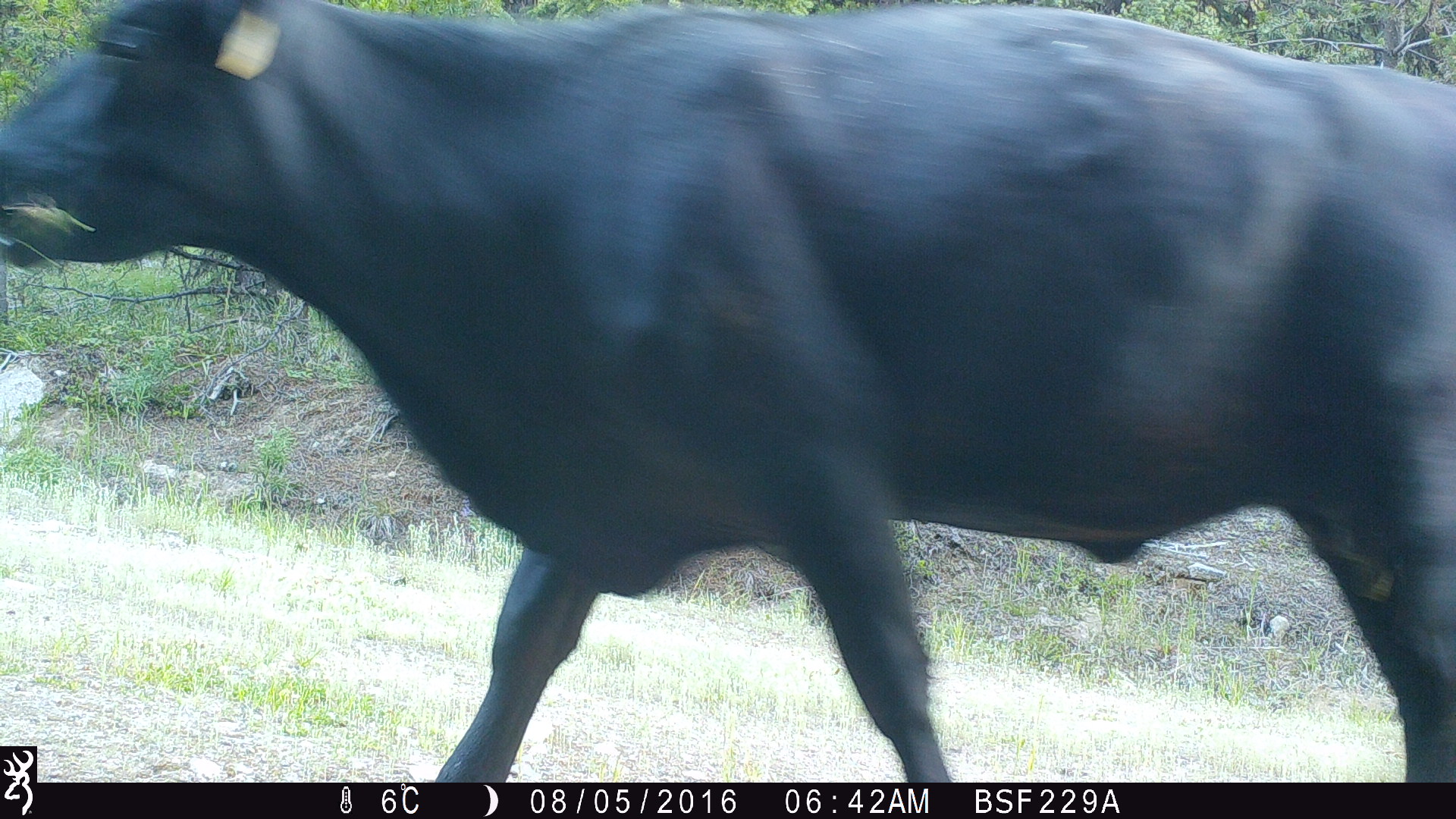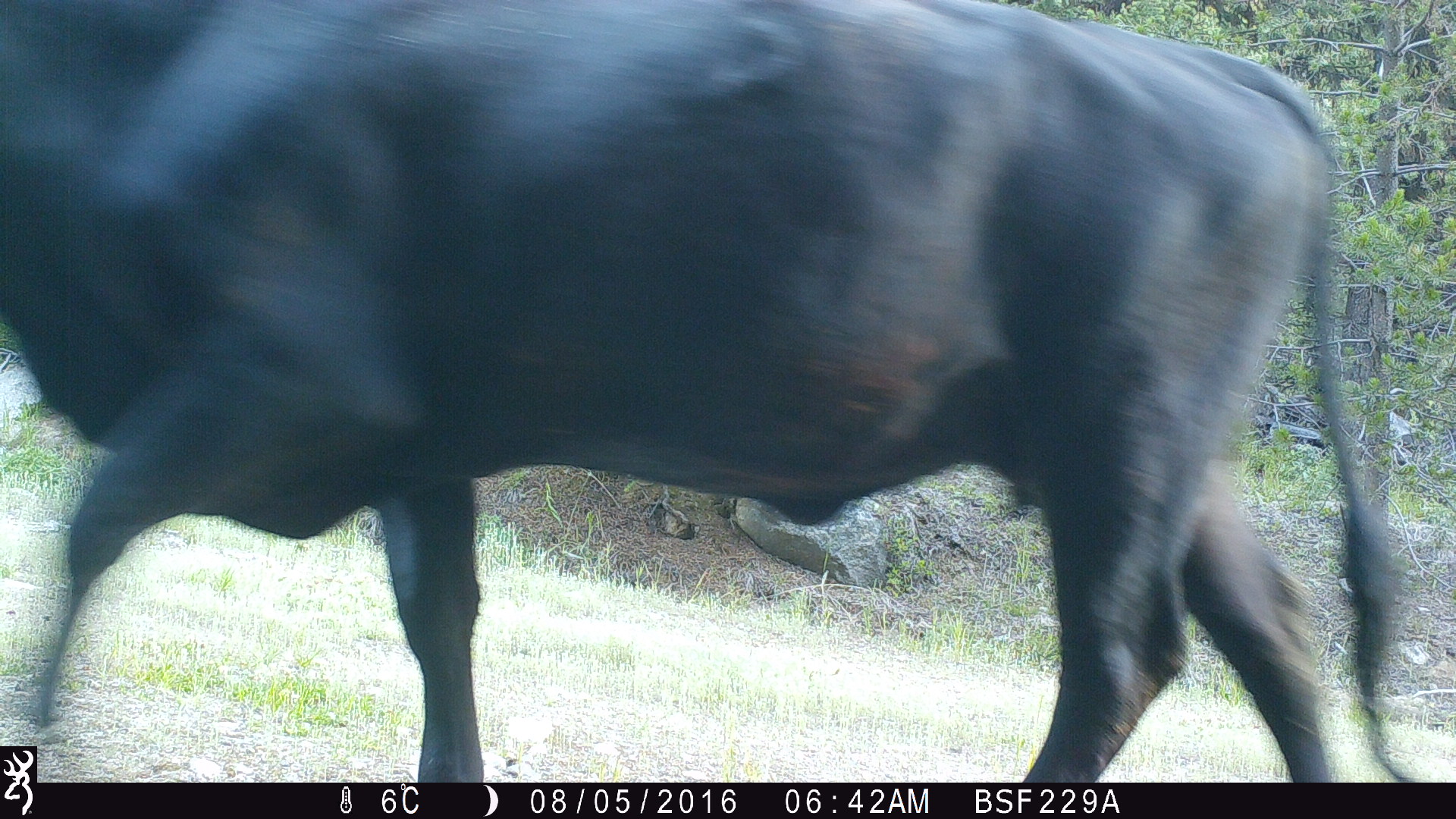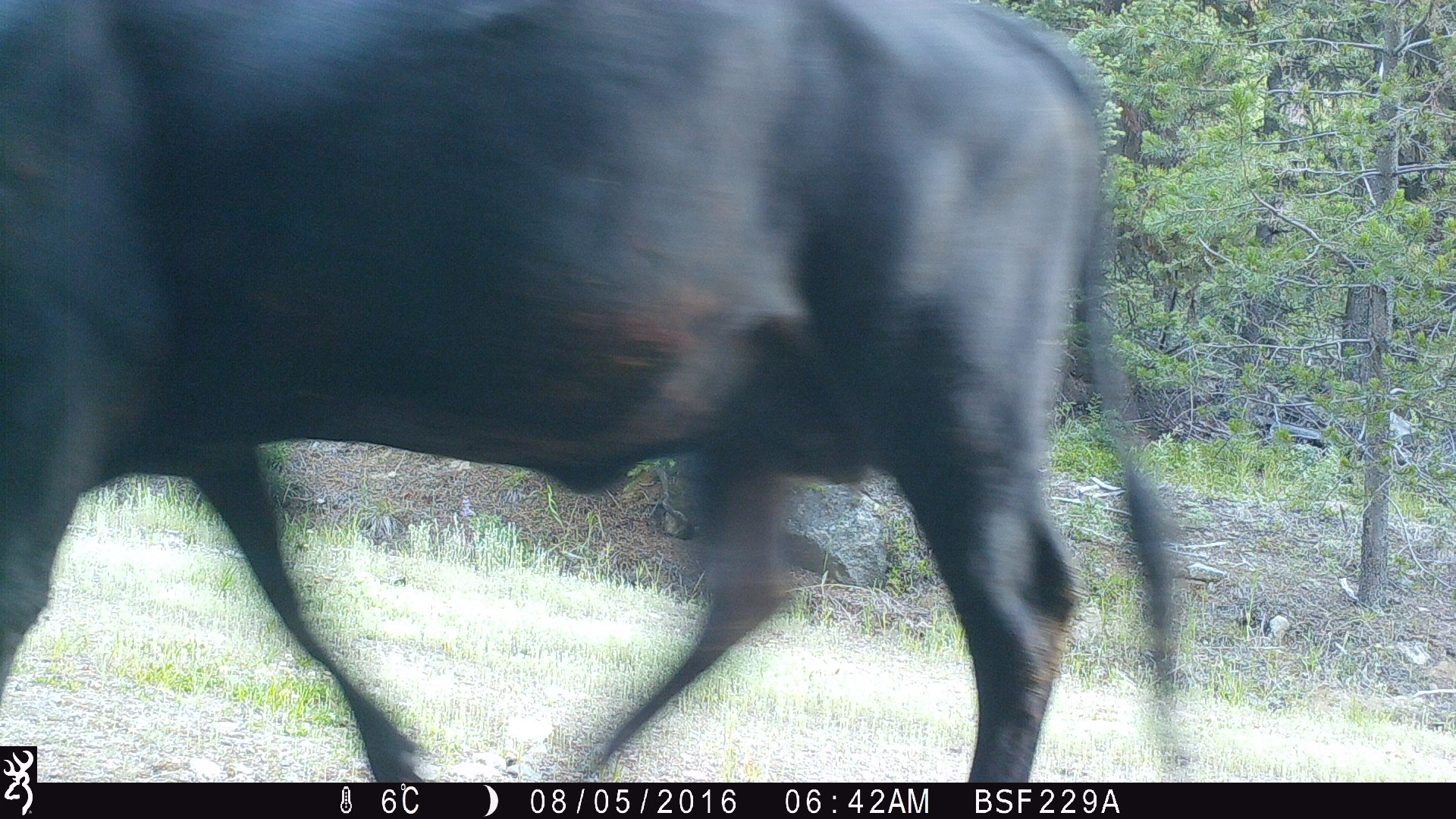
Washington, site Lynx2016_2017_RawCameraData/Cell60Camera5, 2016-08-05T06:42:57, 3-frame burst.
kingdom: Animalia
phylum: Chordata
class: Mammalia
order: Artiodactyla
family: Bovidae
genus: Bos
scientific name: Bos taurus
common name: domestic cattle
Domestic cattle (Bos taurus). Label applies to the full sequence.